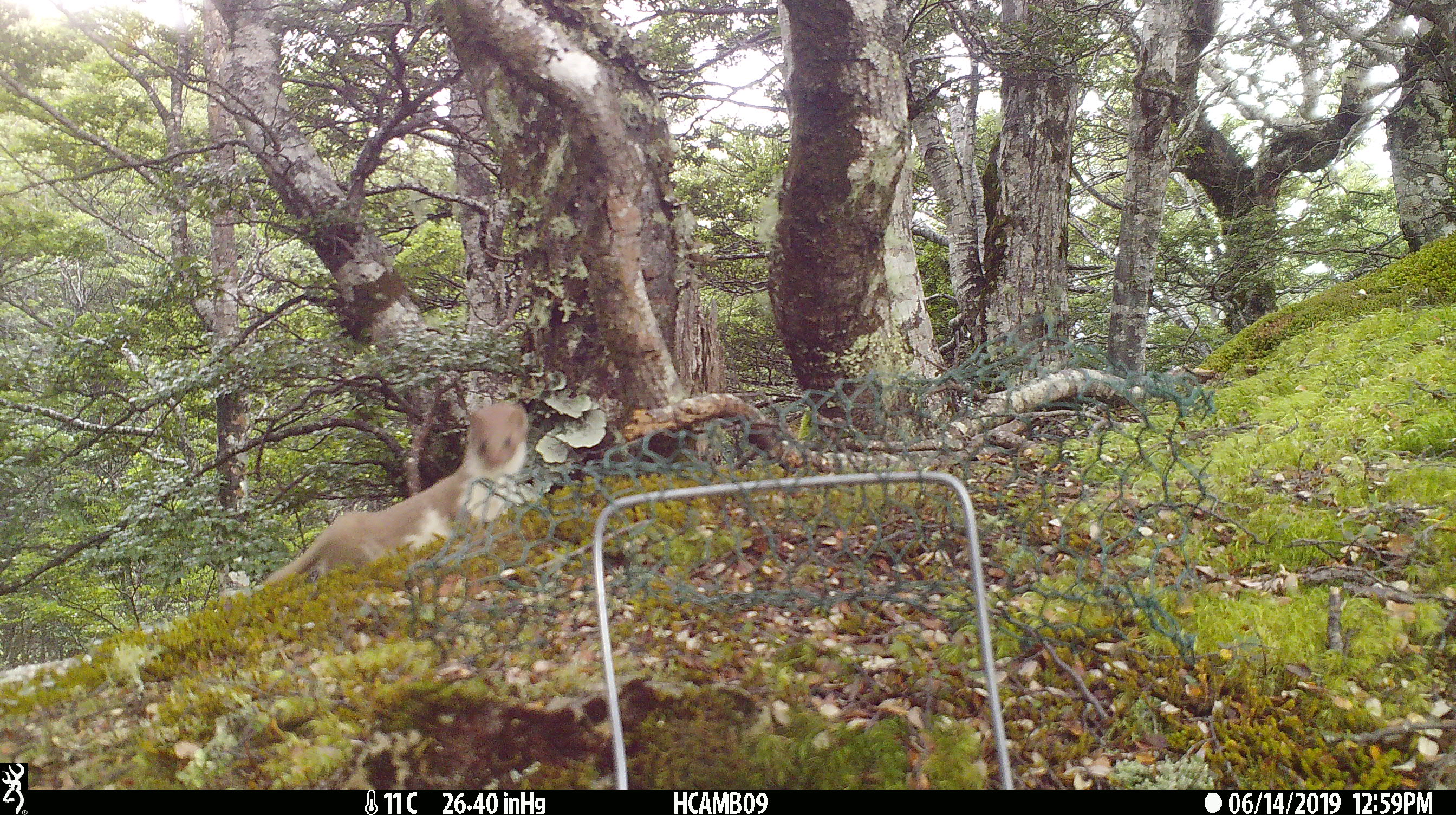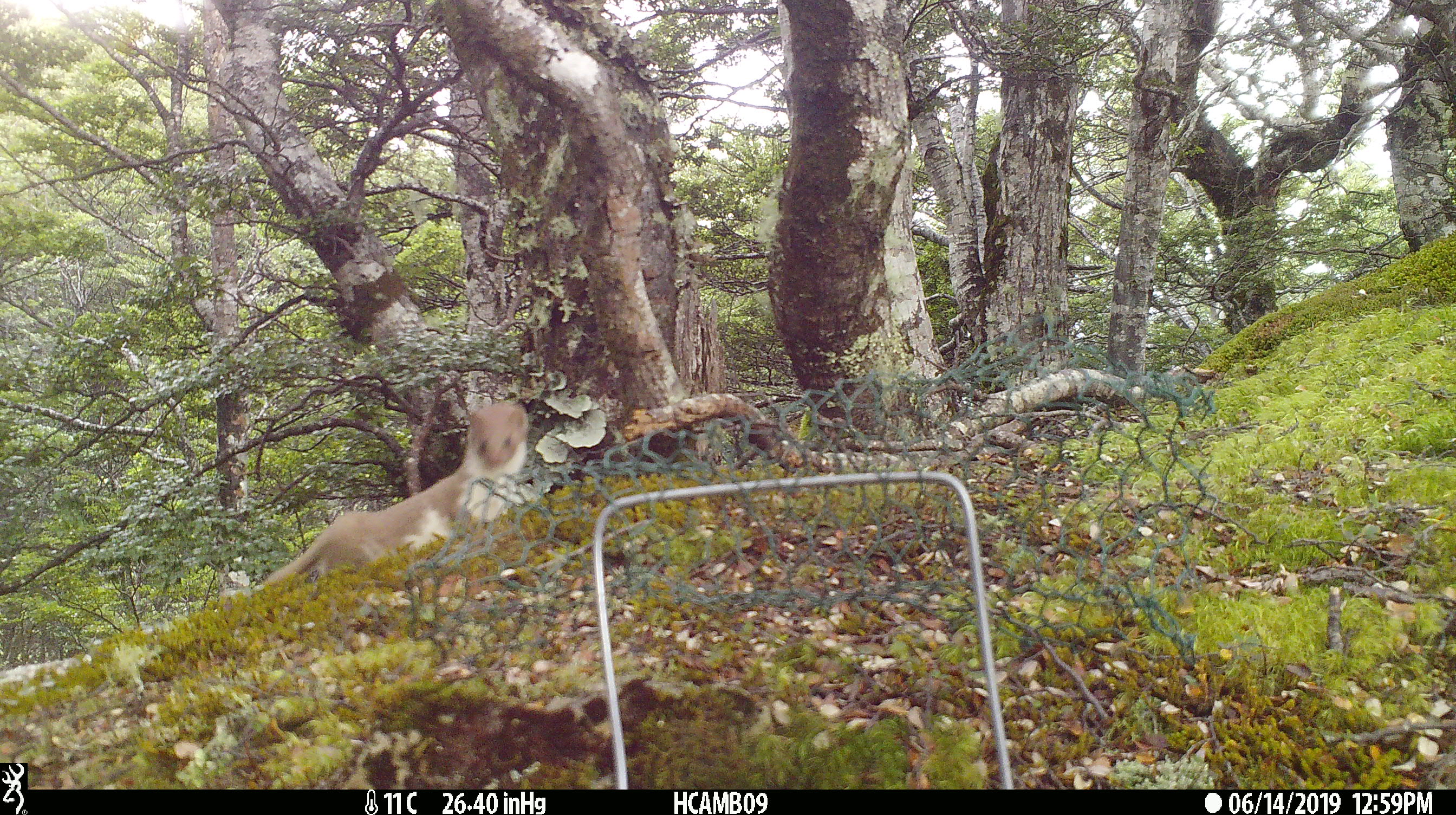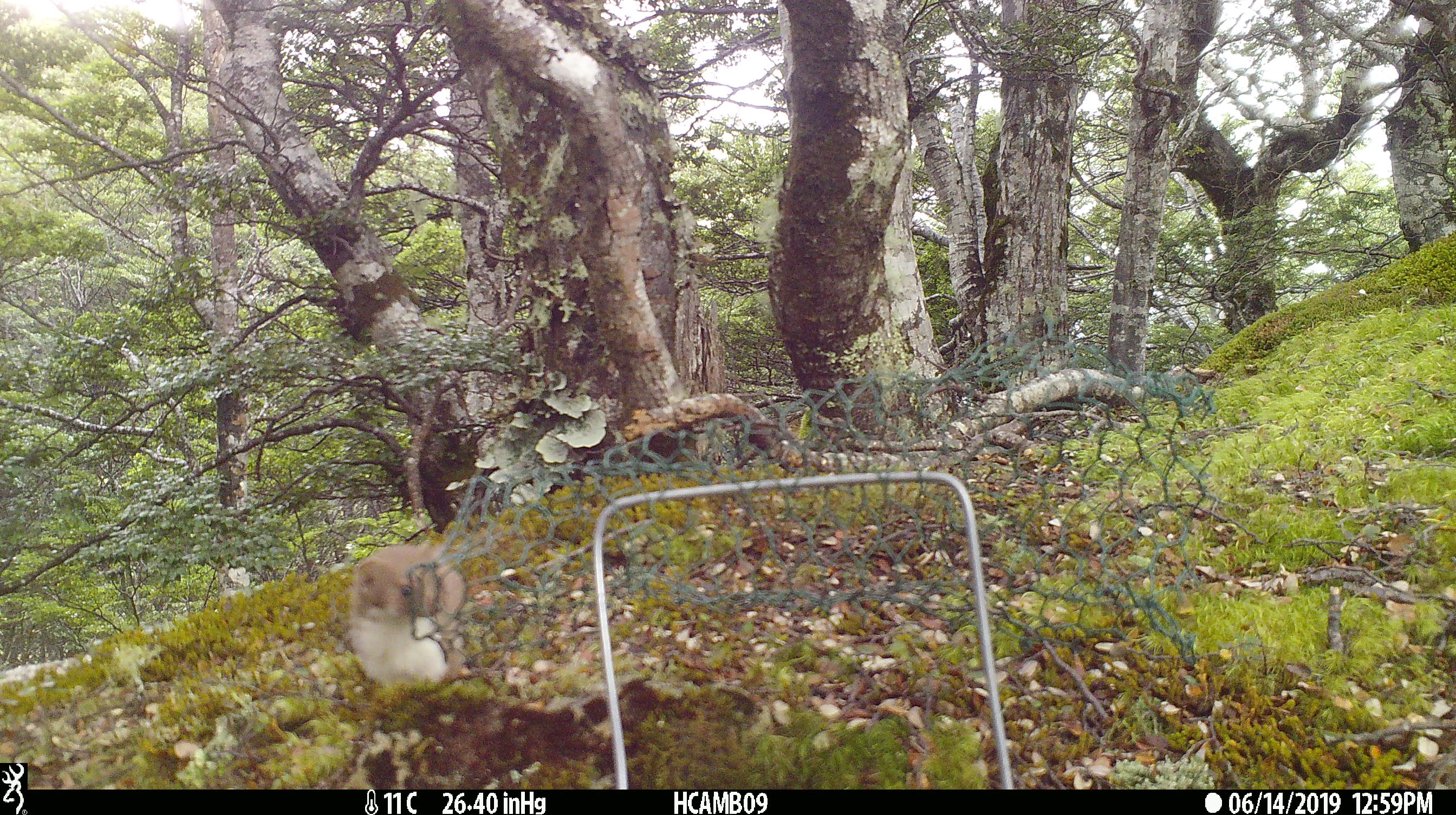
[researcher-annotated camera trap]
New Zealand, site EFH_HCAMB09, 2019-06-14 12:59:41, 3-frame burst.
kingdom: Animalia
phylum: Chordata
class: Mammalia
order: Carnivora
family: Mustelidae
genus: Mustela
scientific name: Mustela erminea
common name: stoat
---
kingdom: Animalia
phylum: Chordata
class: Mammalia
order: Carnivora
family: Mustelidae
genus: Mustela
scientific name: Mustela nivalis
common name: least weasel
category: weasel